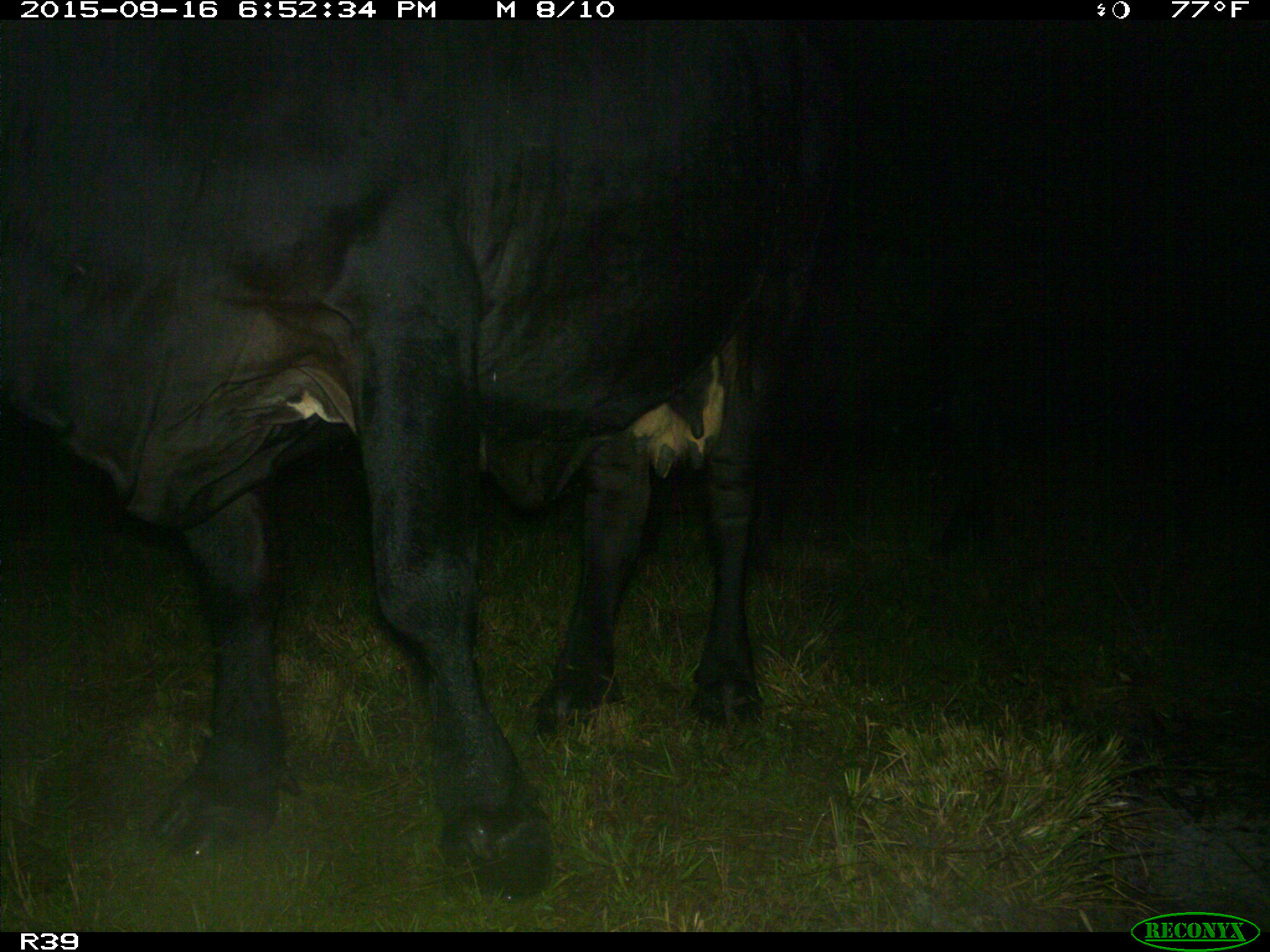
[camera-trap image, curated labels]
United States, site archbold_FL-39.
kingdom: Animalia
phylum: Chordata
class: Mammalia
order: Artiodactyla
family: Bovidae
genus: Bos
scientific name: Bos taurus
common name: domestic cow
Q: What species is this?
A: Bos taurus (domestic cow).